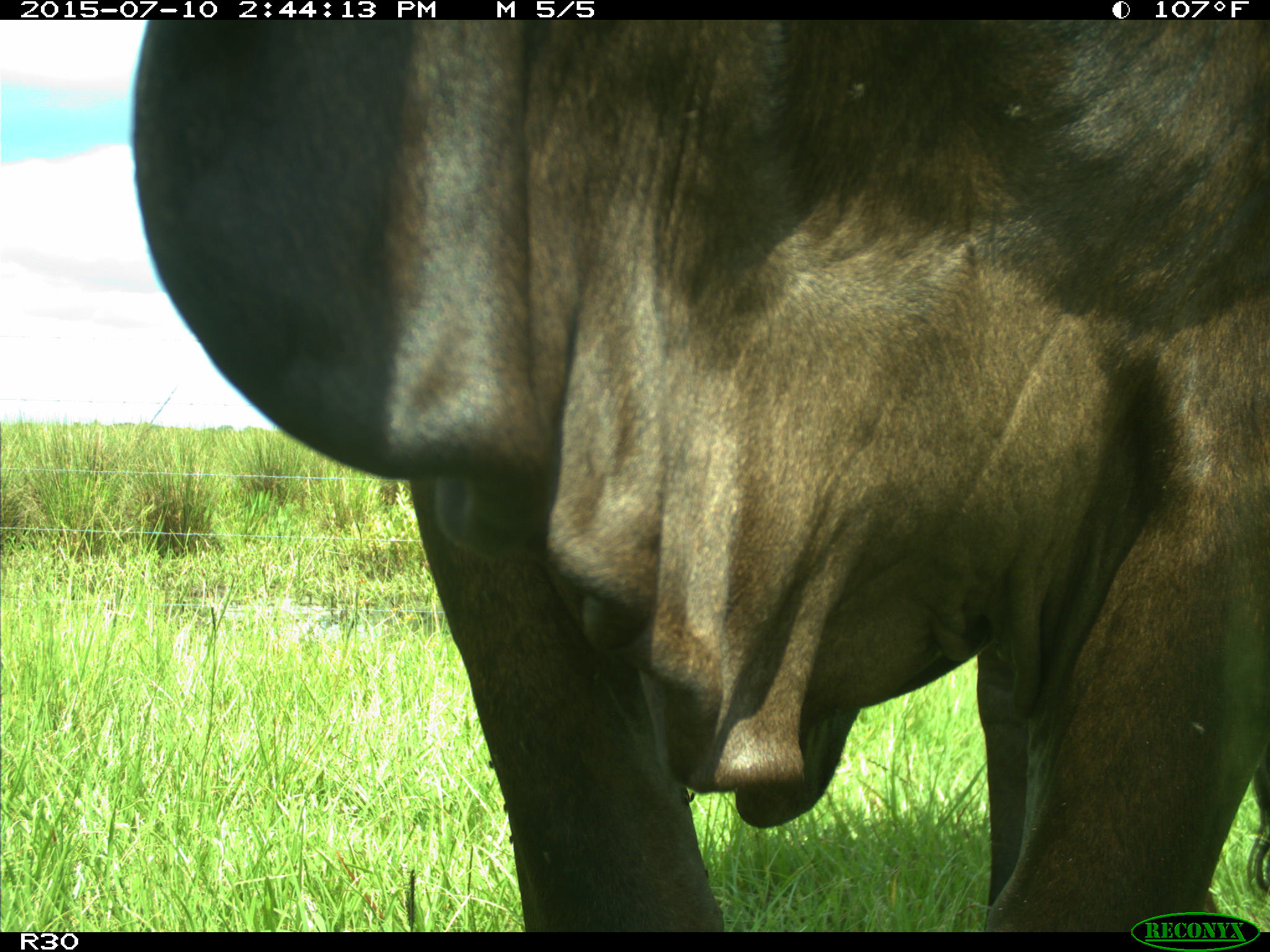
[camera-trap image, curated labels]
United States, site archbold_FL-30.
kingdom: Animalia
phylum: Chordata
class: Mammalia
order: Artiodactyla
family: Bovidae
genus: Bos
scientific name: Bos taurus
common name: domestic cow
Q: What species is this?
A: Bos taurus (domestic cow).